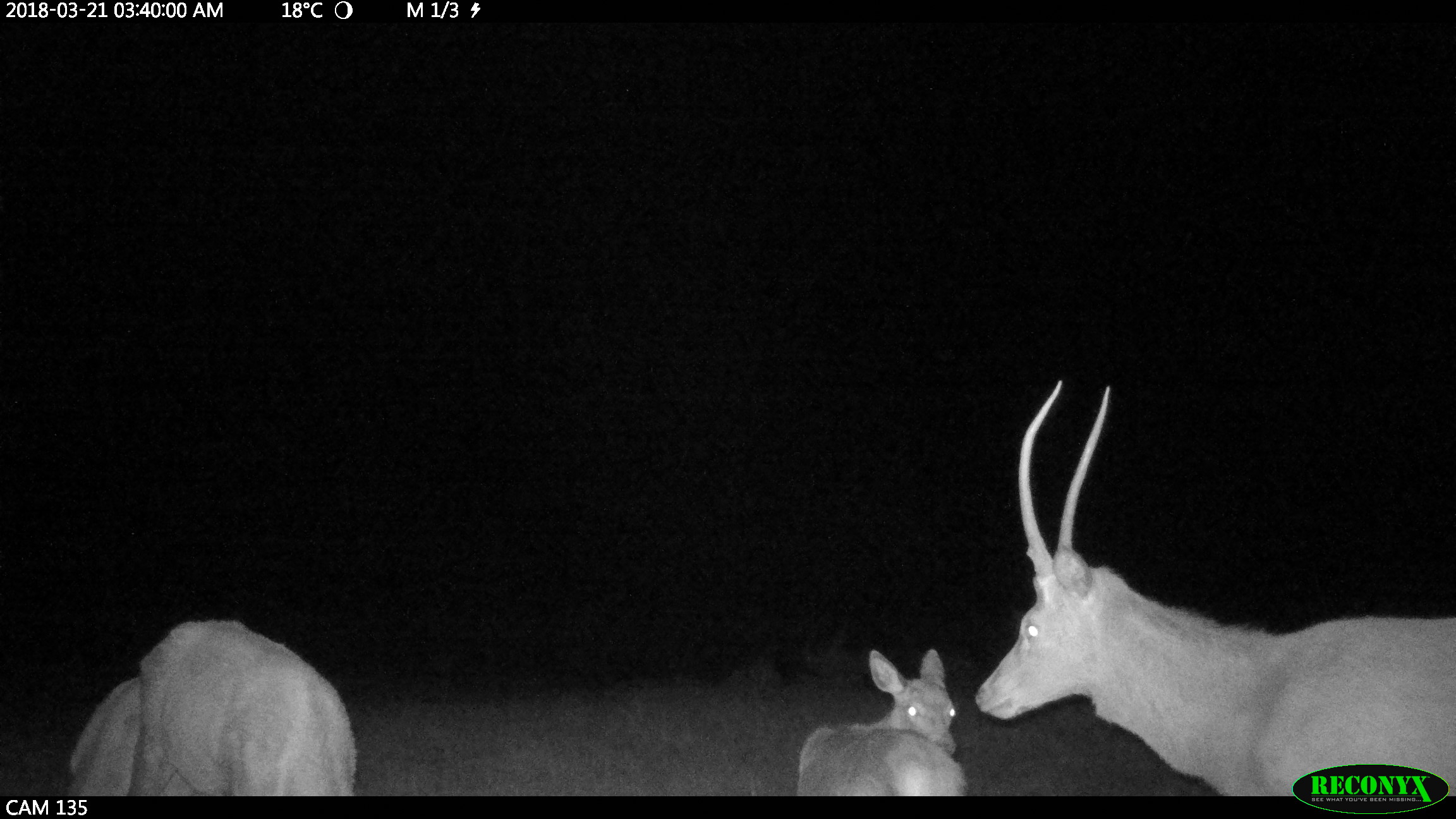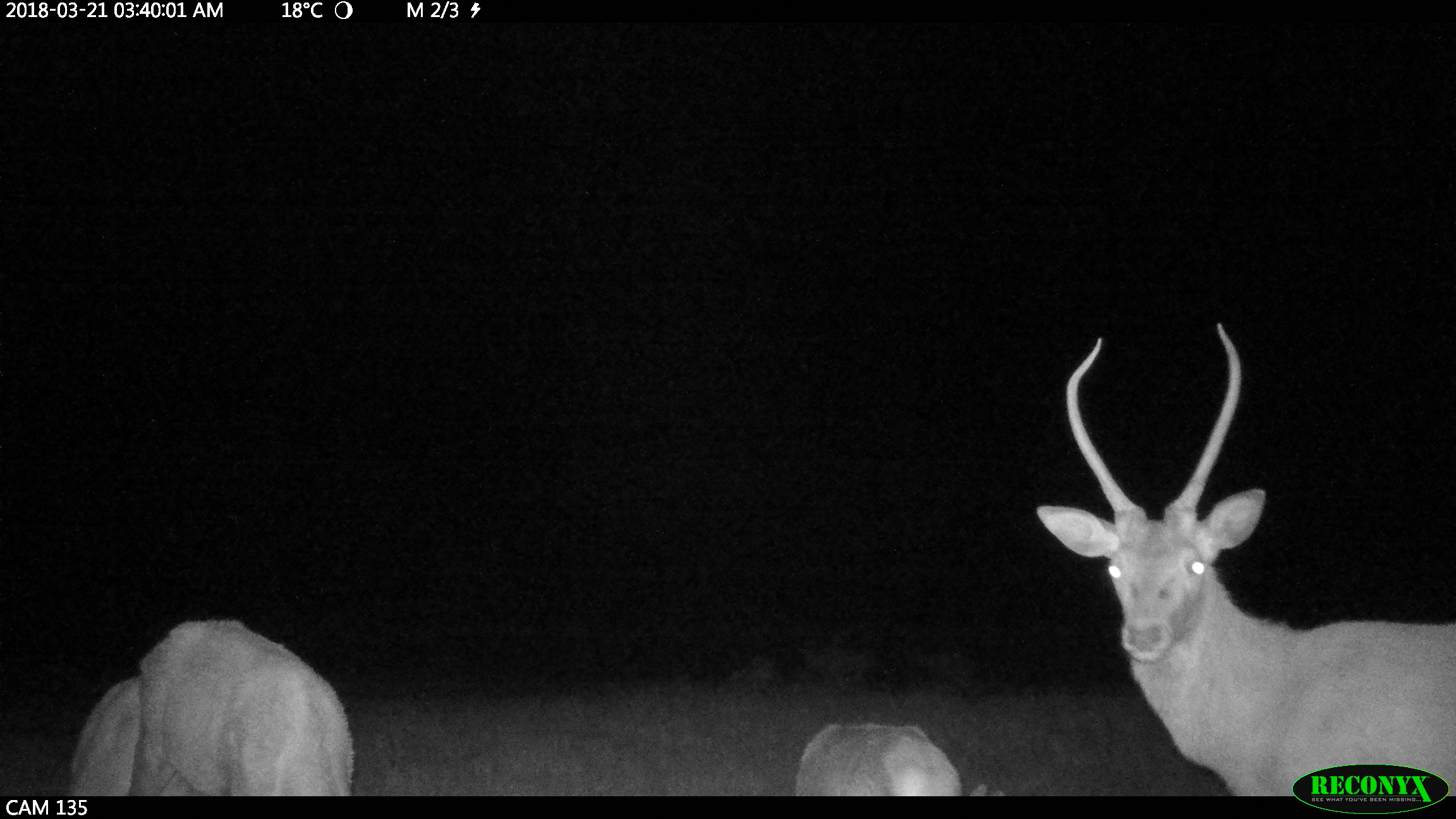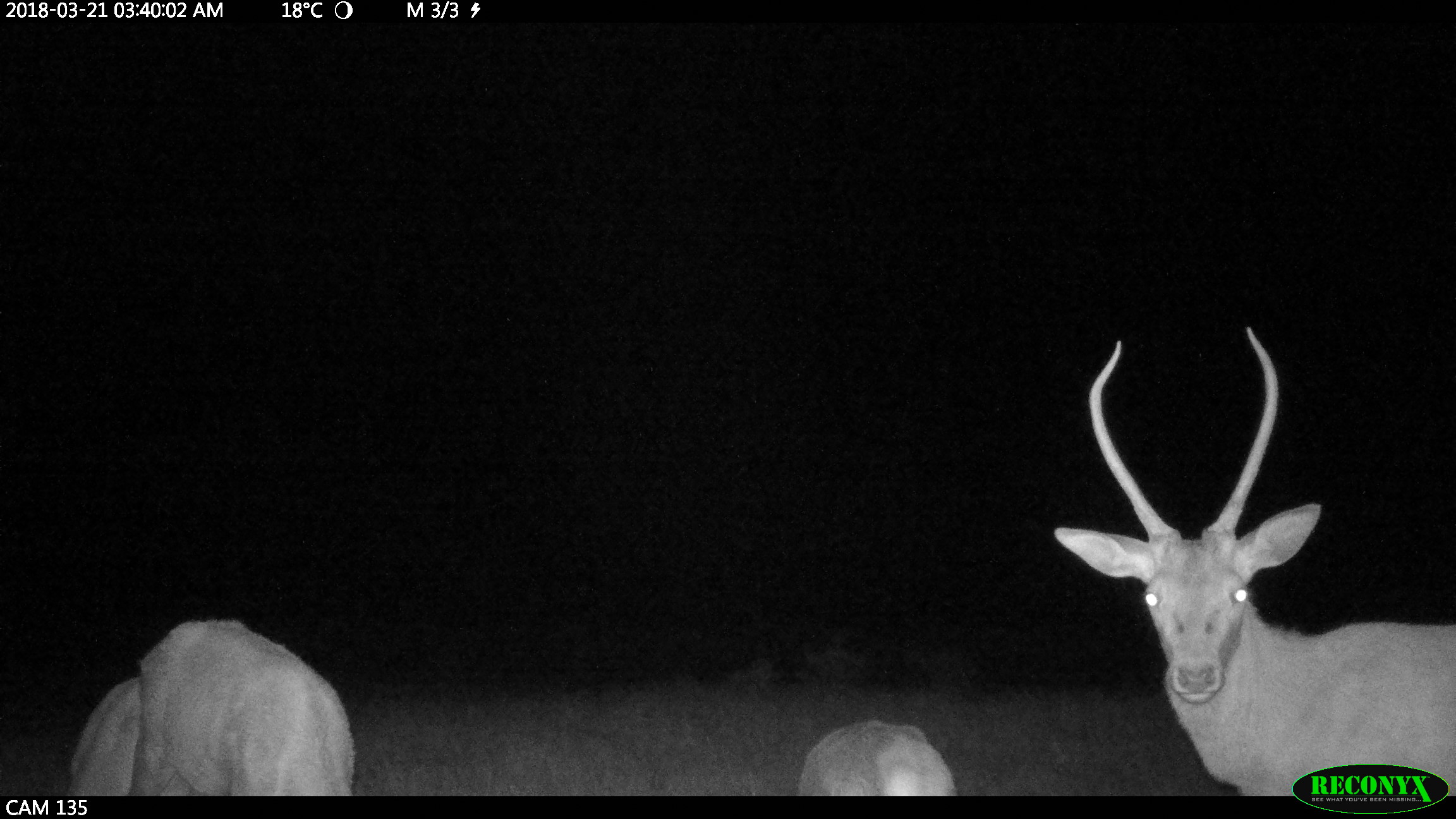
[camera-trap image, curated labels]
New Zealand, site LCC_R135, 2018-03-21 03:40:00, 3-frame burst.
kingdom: Animalia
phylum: Chordata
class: Mammalia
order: Artiodactyla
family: Cervidae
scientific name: Cervidae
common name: deer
Deer (Cervidae).